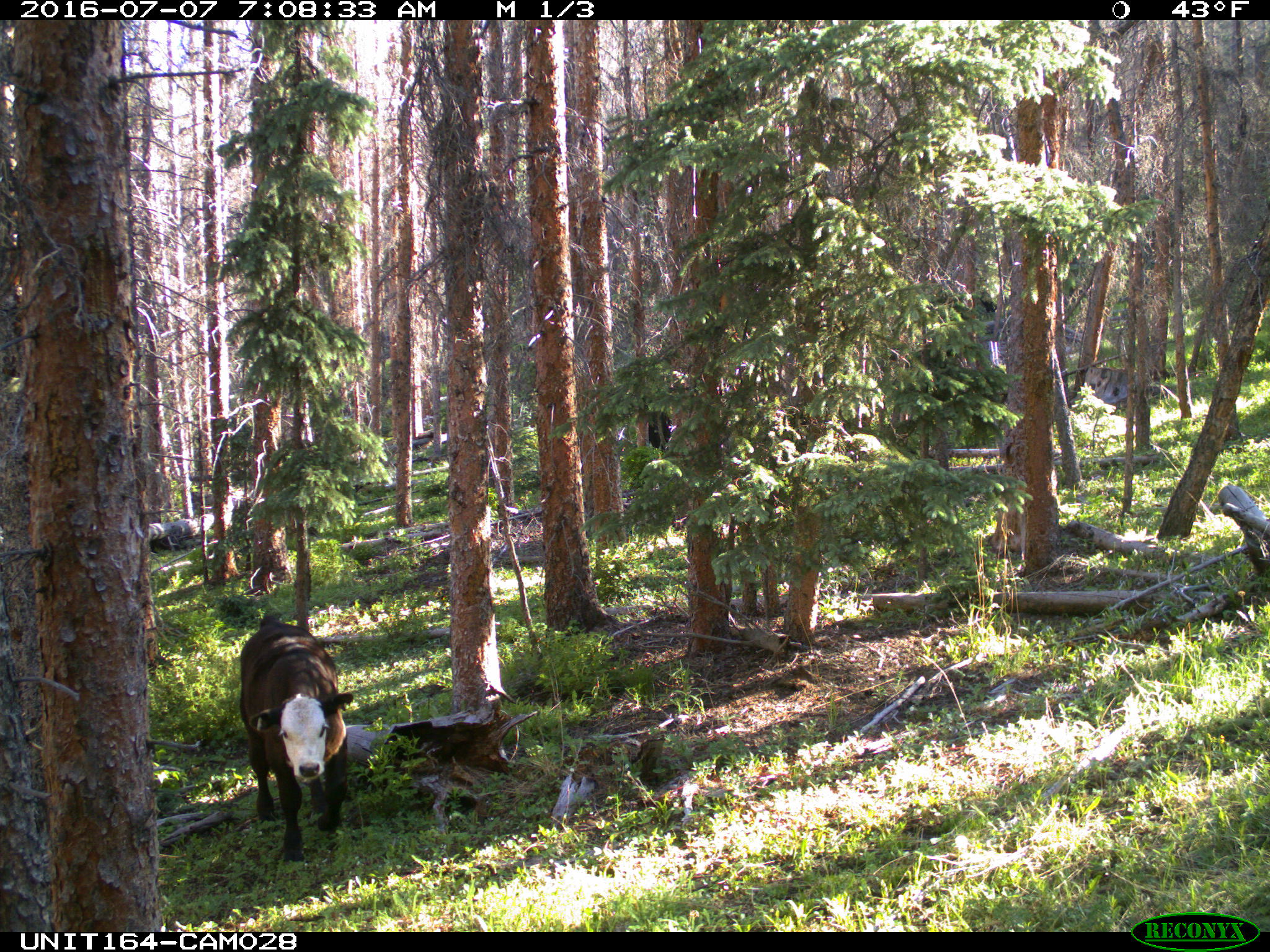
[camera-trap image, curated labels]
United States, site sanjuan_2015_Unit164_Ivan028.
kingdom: Animalia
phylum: Chordata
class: Mammalia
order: Artiodactyla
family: Bovidae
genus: Bos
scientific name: Bos taurus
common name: domestic cow